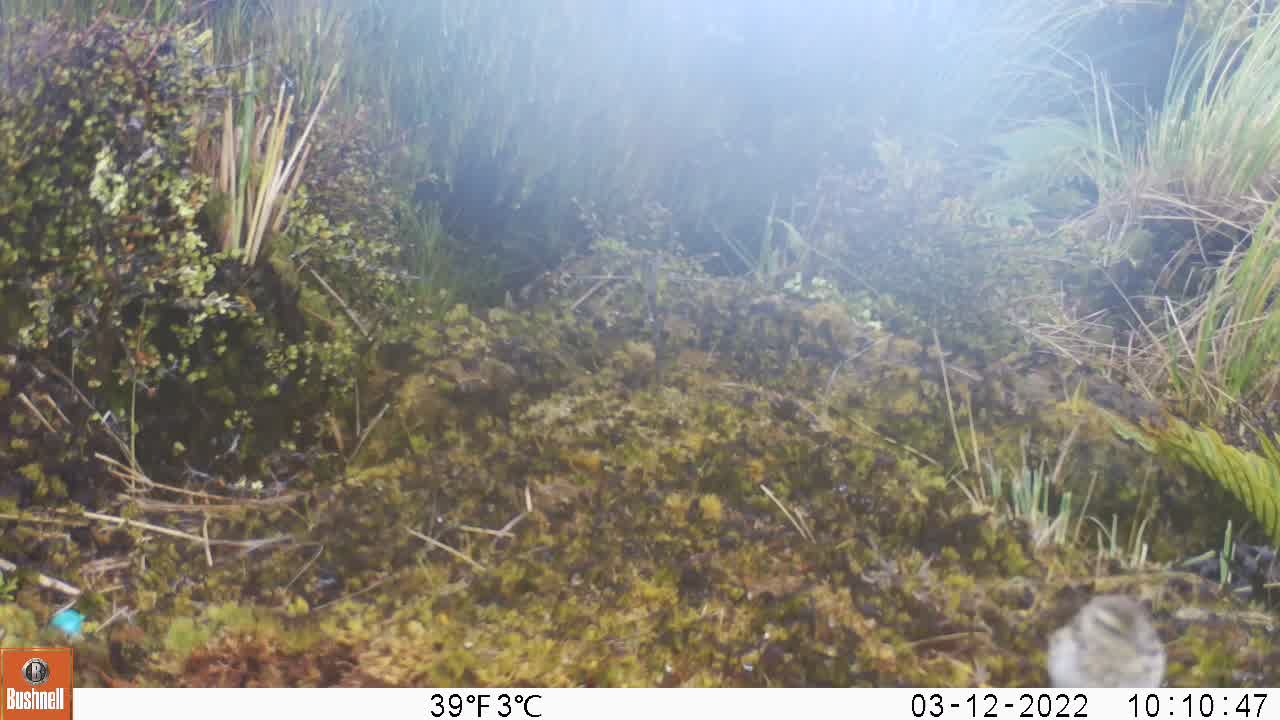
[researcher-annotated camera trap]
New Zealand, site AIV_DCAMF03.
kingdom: Animalia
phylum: Chordata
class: Aves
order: Passeriformes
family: Motacillidae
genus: Anthus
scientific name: Anthus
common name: pipit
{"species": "pipit (Anthus)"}